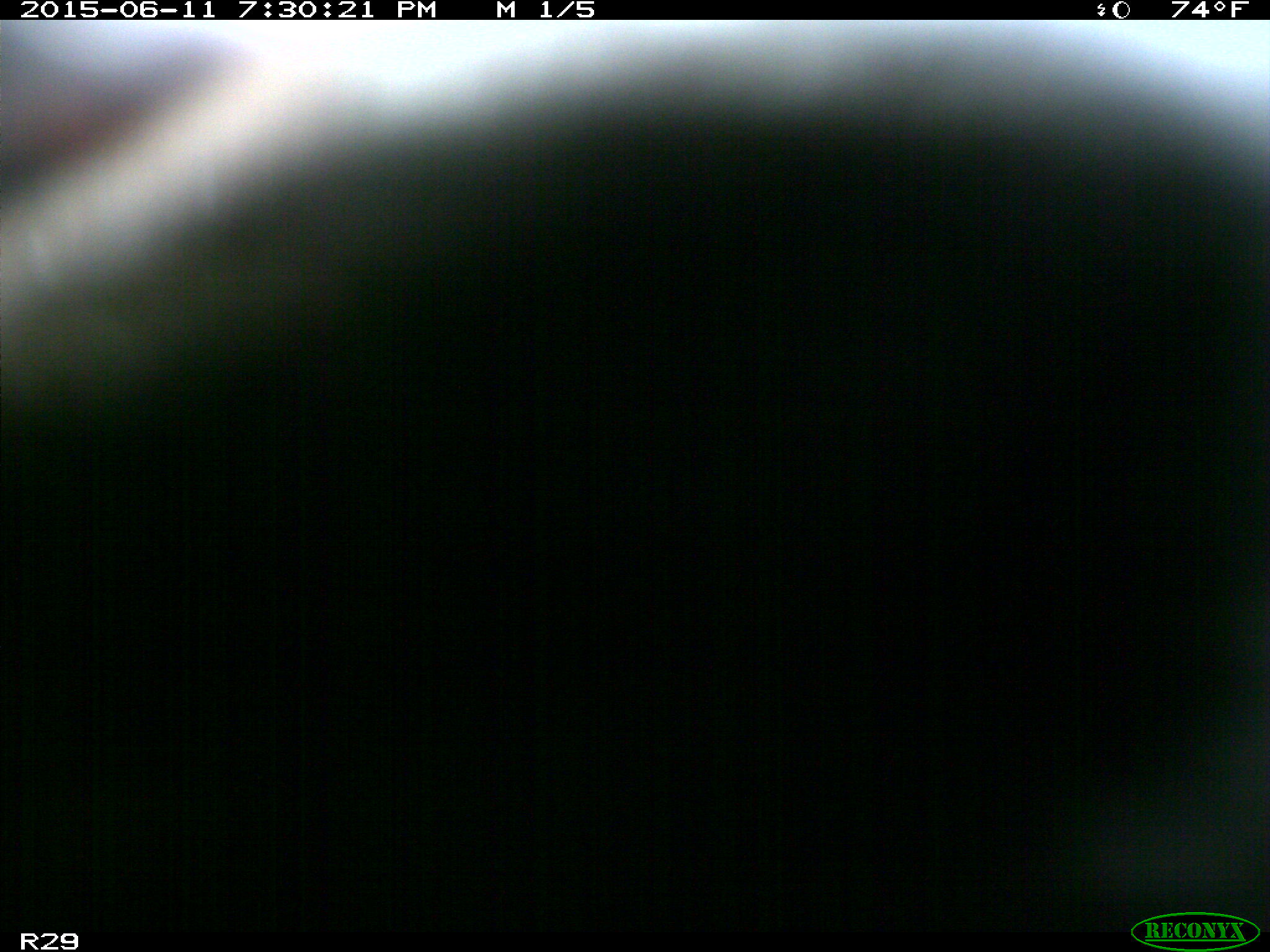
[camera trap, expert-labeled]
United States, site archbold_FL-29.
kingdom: Animalia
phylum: Chordata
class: Mammalia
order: Artiodactyla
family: Bovidae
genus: Bos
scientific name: Bos taurus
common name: domestic cow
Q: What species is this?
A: Bos taurus (domestic cow).